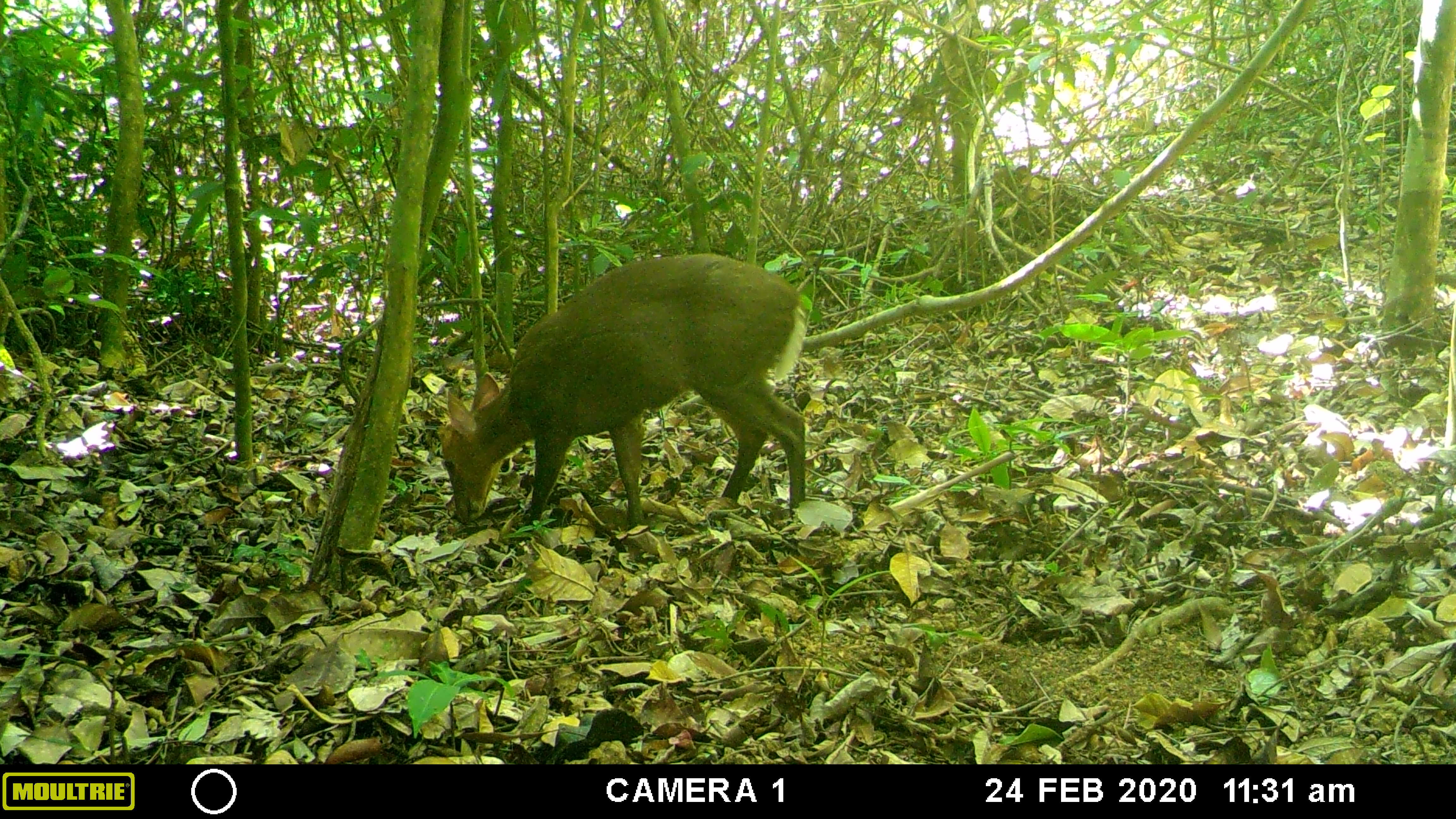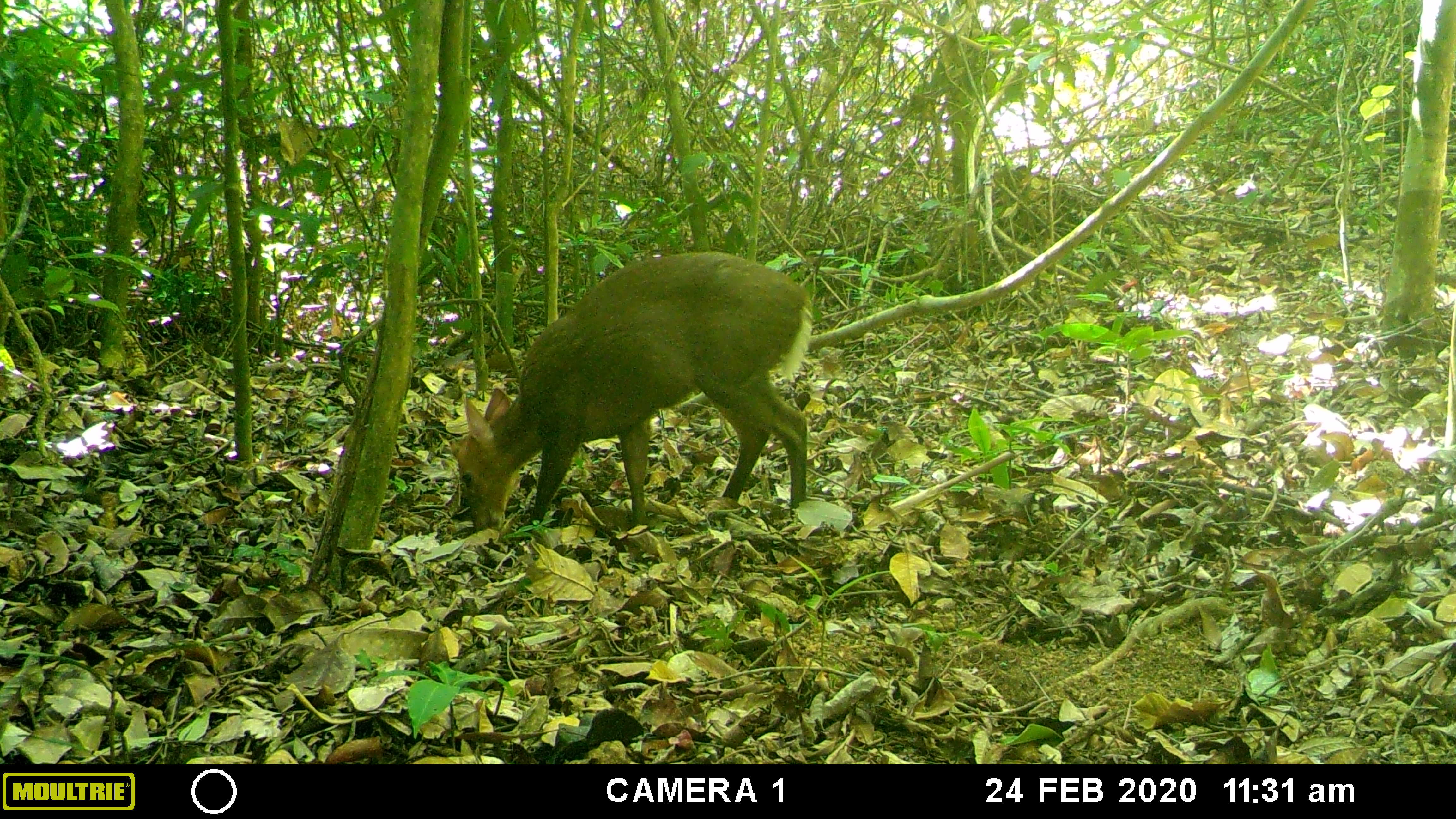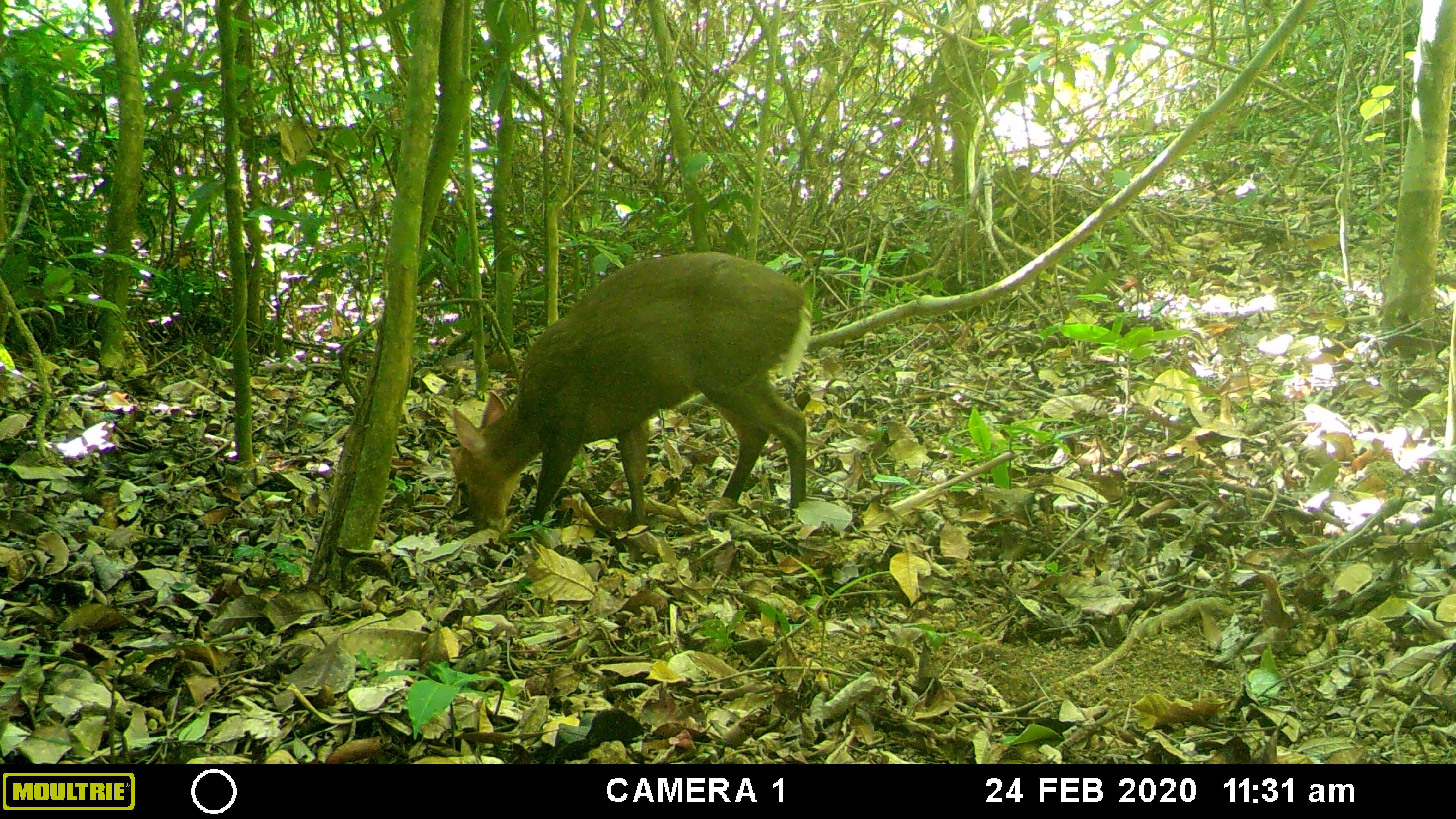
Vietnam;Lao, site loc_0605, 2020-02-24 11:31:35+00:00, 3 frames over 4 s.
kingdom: Animalia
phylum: Chordata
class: Mammalia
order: Artiodactyla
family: Cervidae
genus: Muntiacus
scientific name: Muntiacus rooseveltorum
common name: roosevelt's muntjac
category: roosevelts muntjac group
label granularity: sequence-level